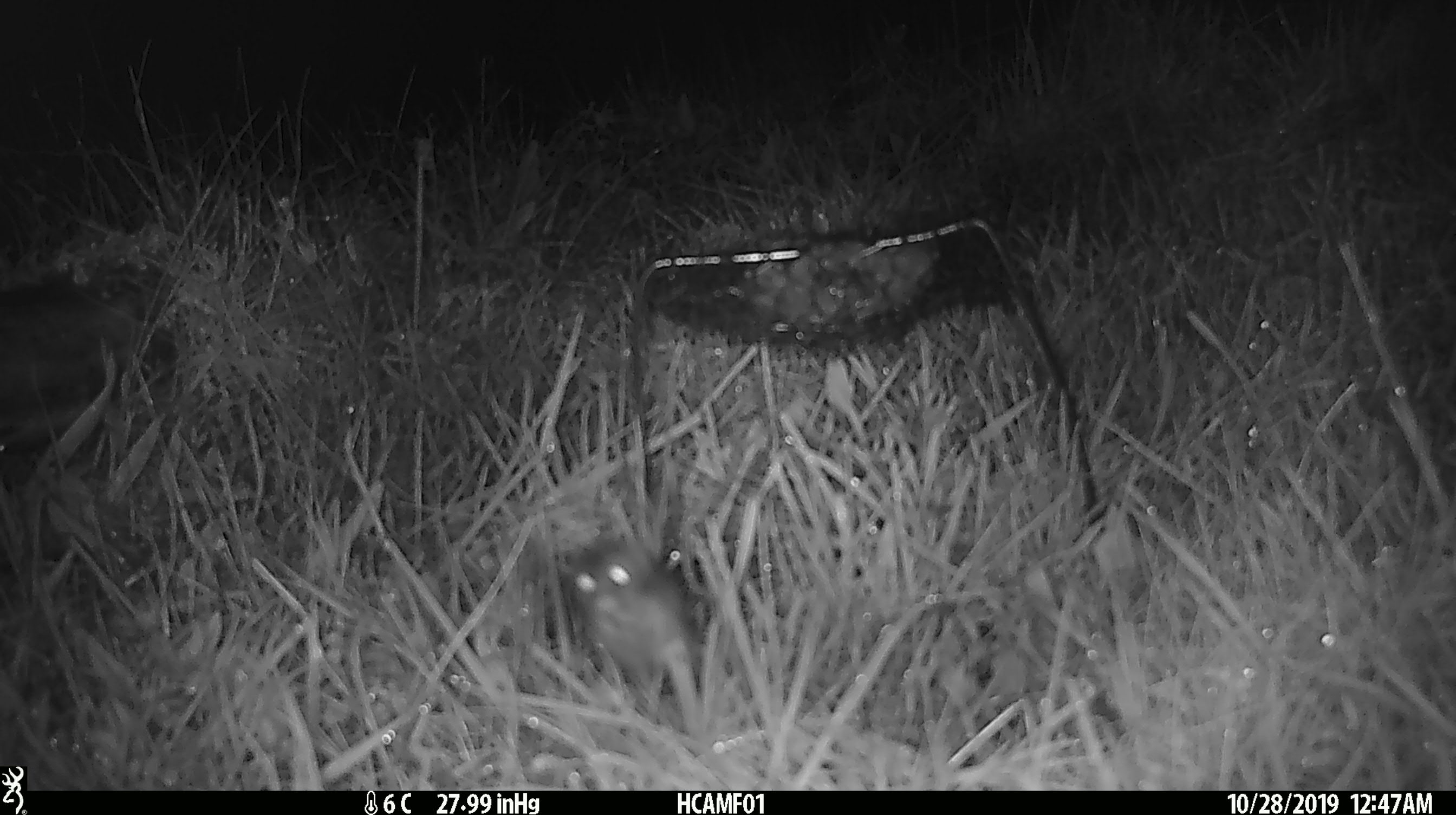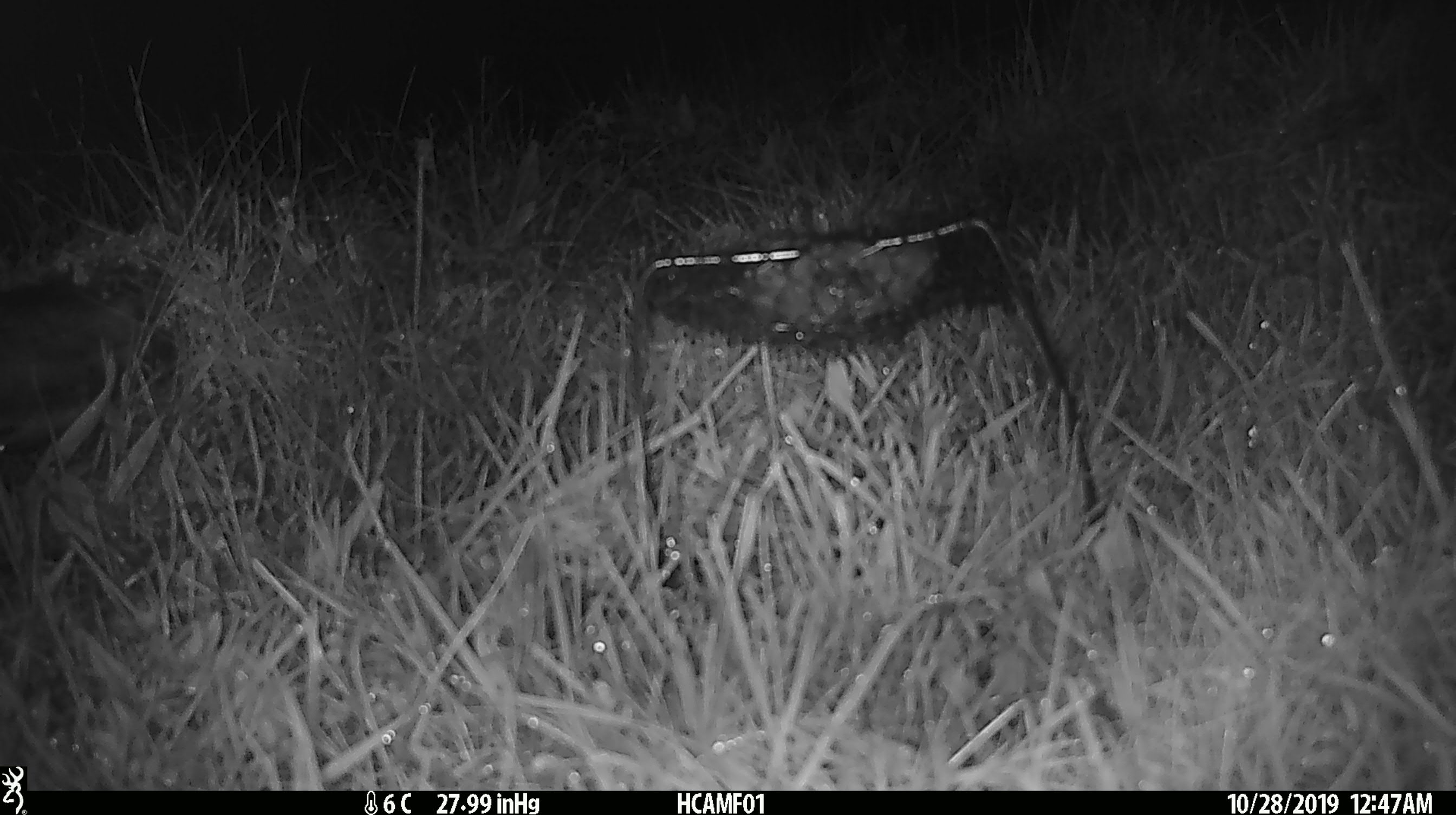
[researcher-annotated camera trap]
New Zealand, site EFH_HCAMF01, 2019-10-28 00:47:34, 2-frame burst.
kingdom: Animalia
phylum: Chordata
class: Mammalia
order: Rodentia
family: Muridae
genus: Mus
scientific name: Mus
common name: mouse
Mouse (Mus).